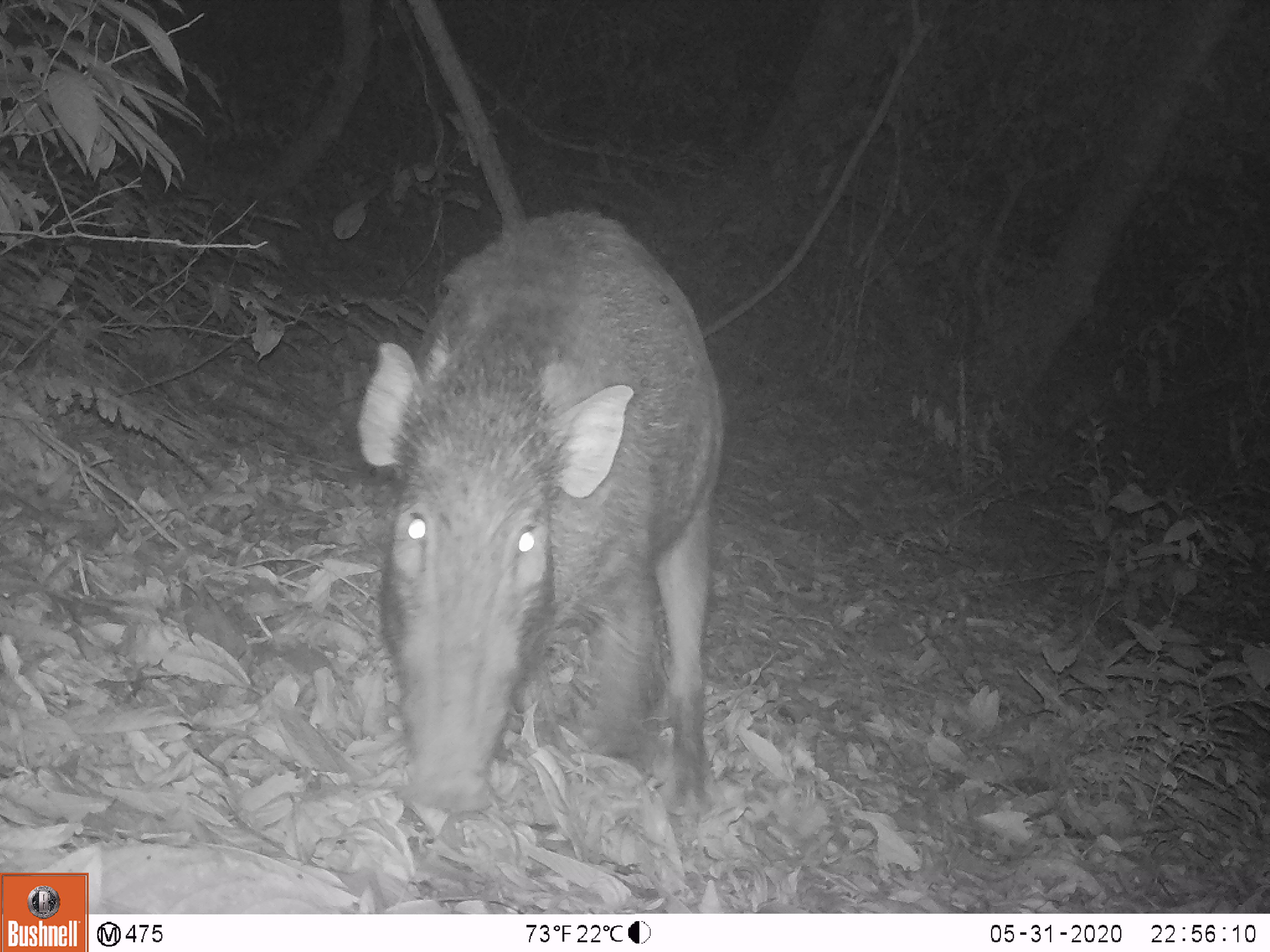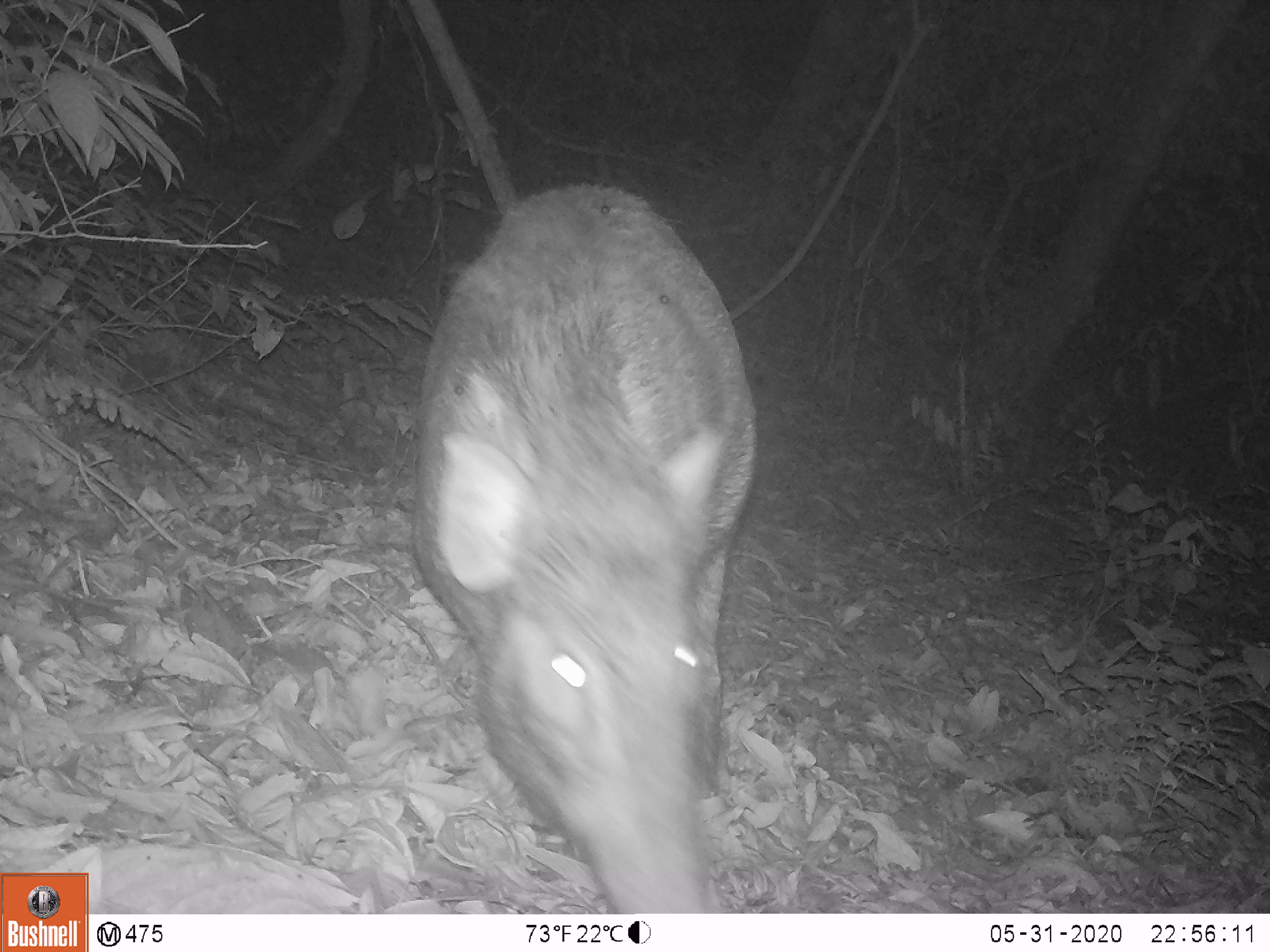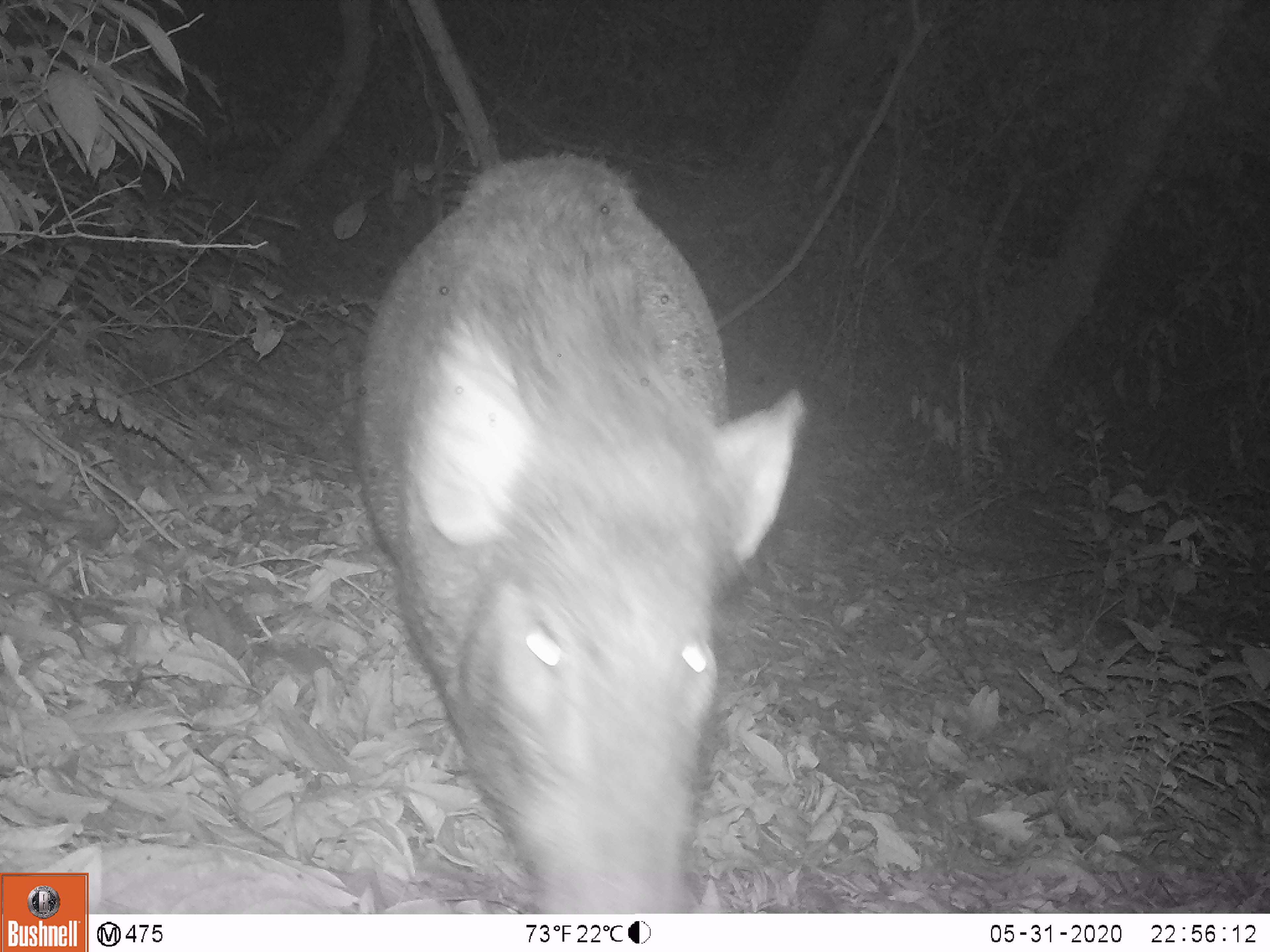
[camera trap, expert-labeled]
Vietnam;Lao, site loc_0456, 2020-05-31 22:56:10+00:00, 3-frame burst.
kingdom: Animalia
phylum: Chordata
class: Mammalia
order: Artiodactyla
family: Suidae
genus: Sus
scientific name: Sus scrofa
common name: eurasian wild pig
Eurasian wild pig (Sus scrofa). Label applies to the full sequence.